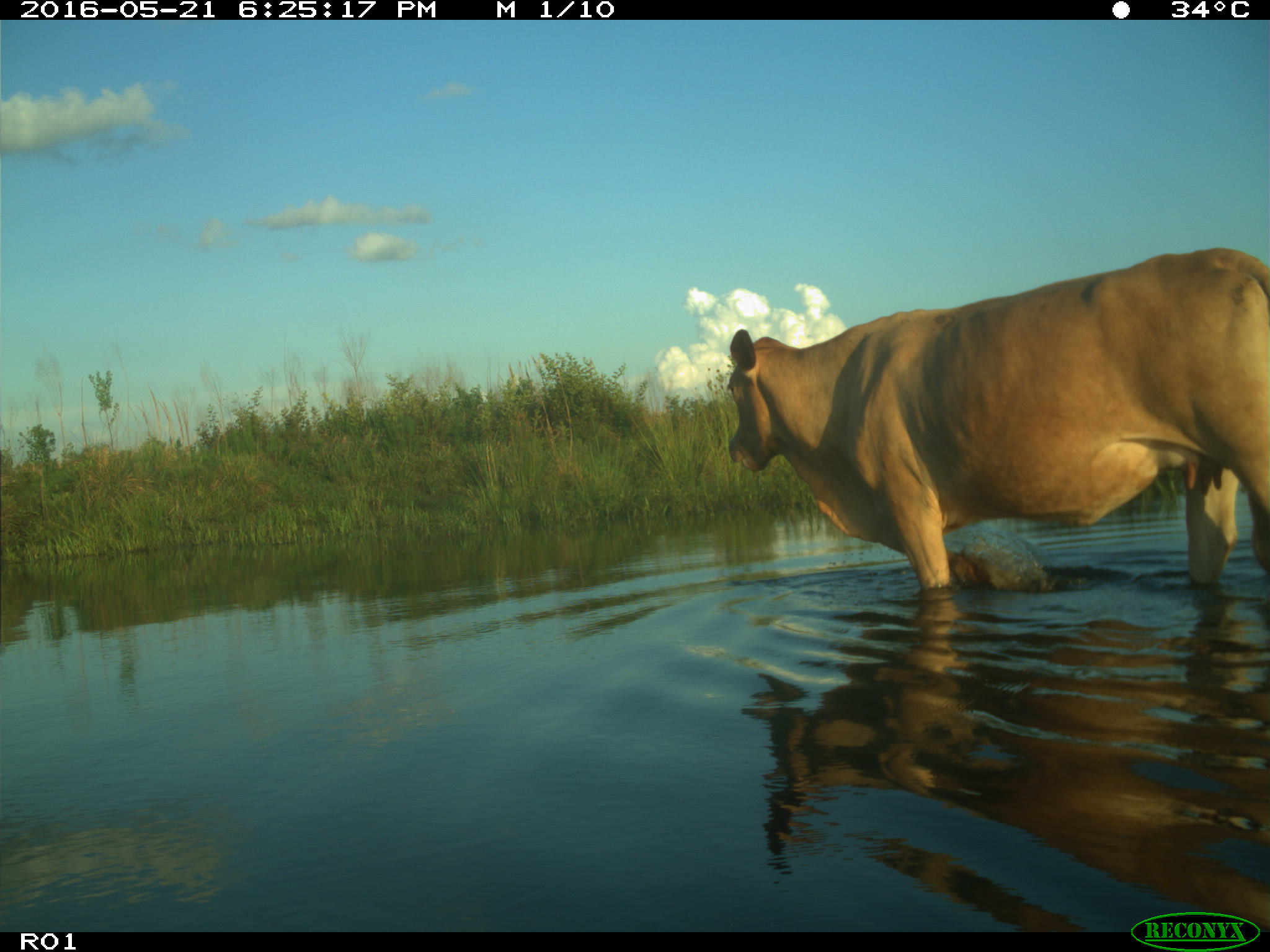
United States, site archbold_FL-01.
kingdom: Animalia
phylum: Chordata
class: Mammalia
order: Artiodactyla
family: Bovidae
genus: Bos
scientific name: Bos taurus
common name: domestic cow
Bos taurus (domestic cow).